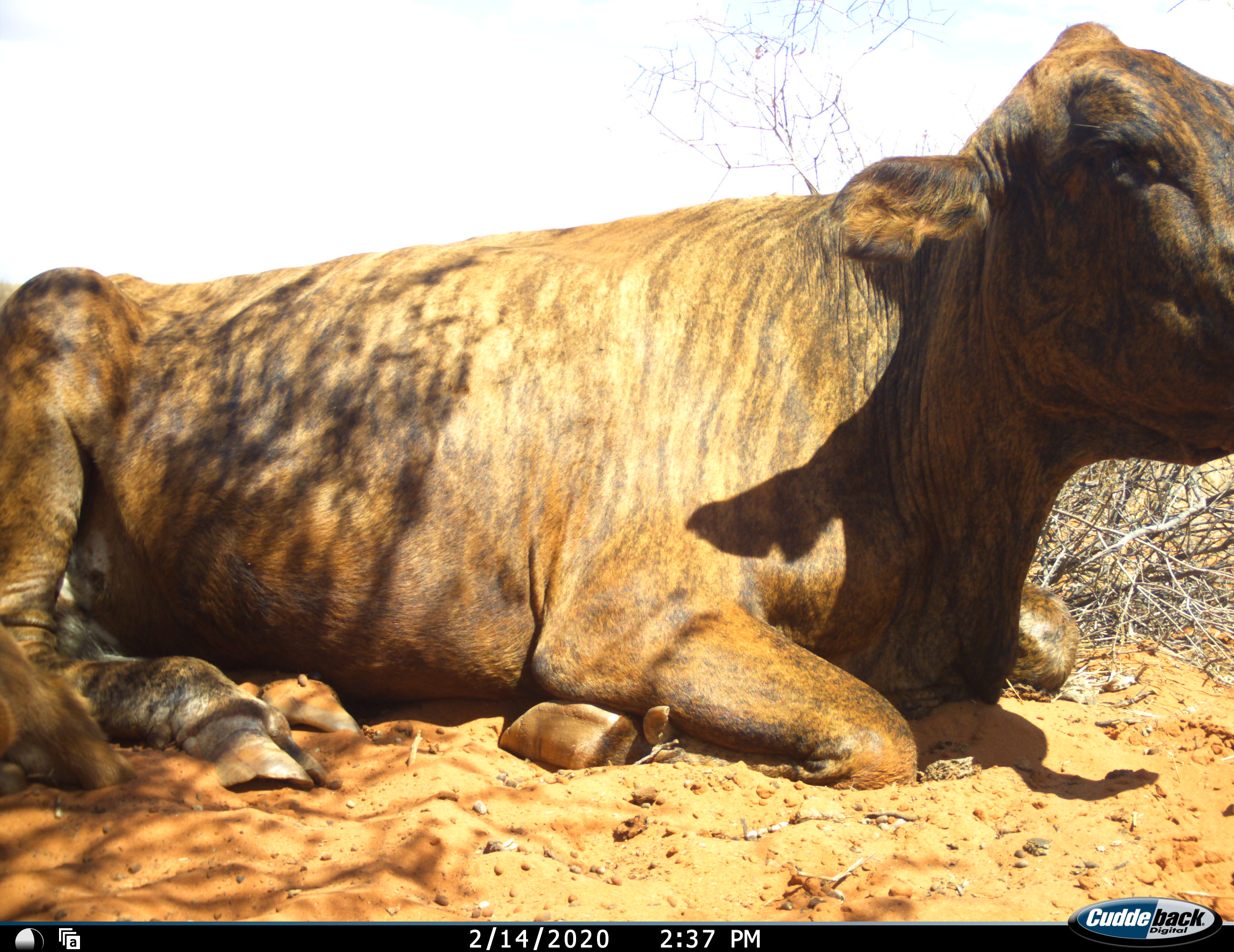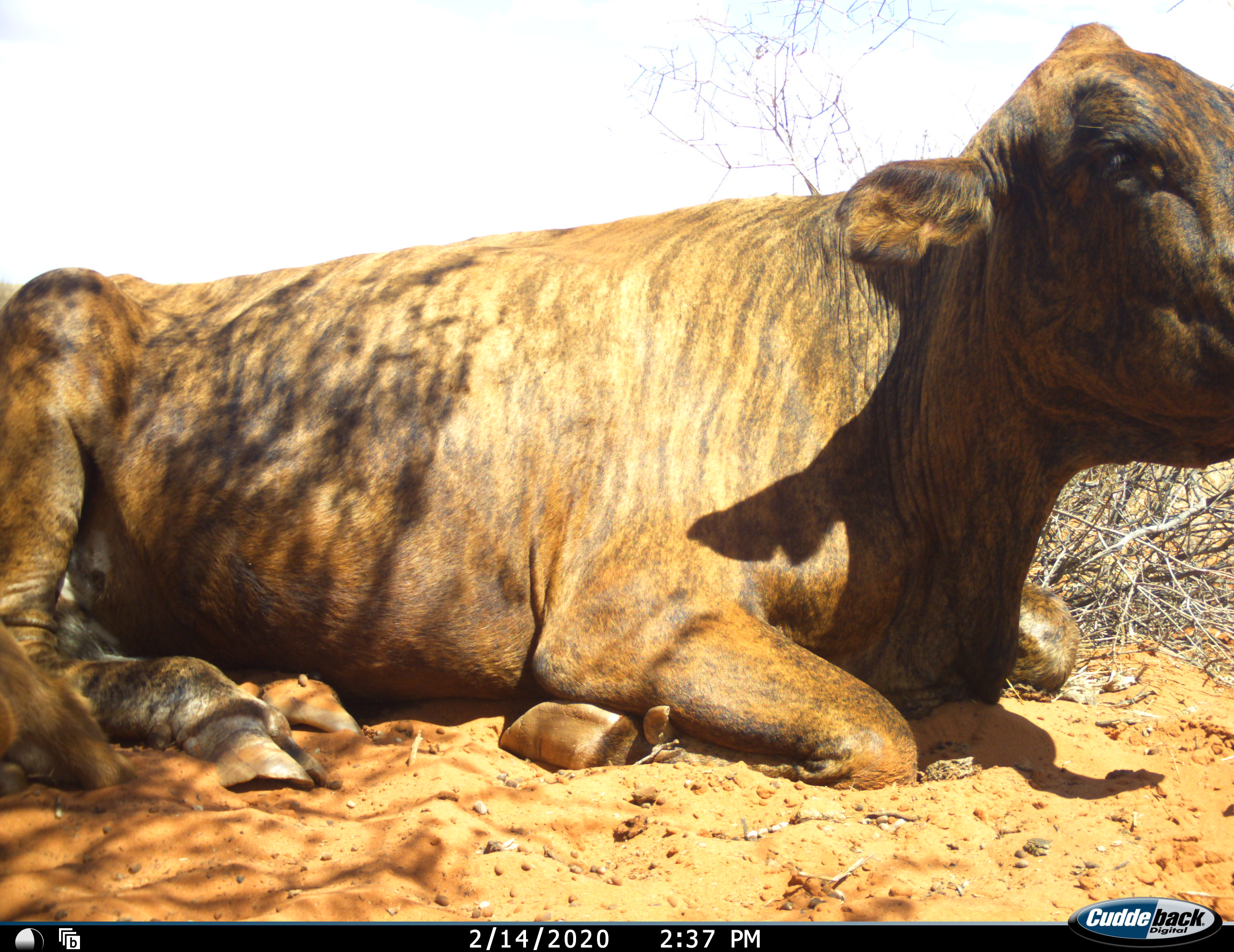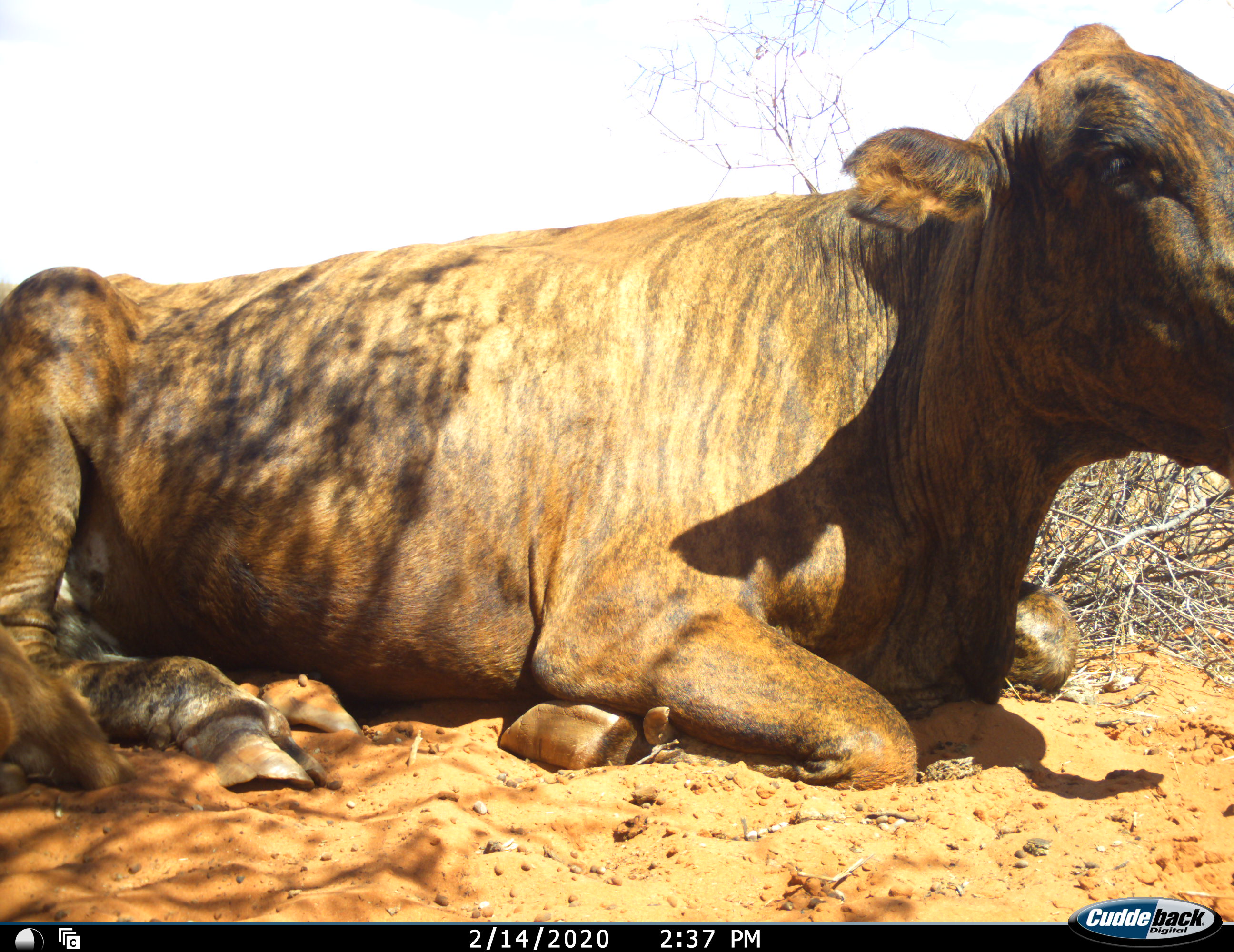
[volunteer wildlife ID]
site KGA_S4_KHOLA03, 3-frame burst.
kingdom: Animalia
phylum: Chordata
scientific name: Vertebrata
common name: domestic animal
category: domesticanimal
Domesticanimal (domestic animal) (Vertebrata), count 1. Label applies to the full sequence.